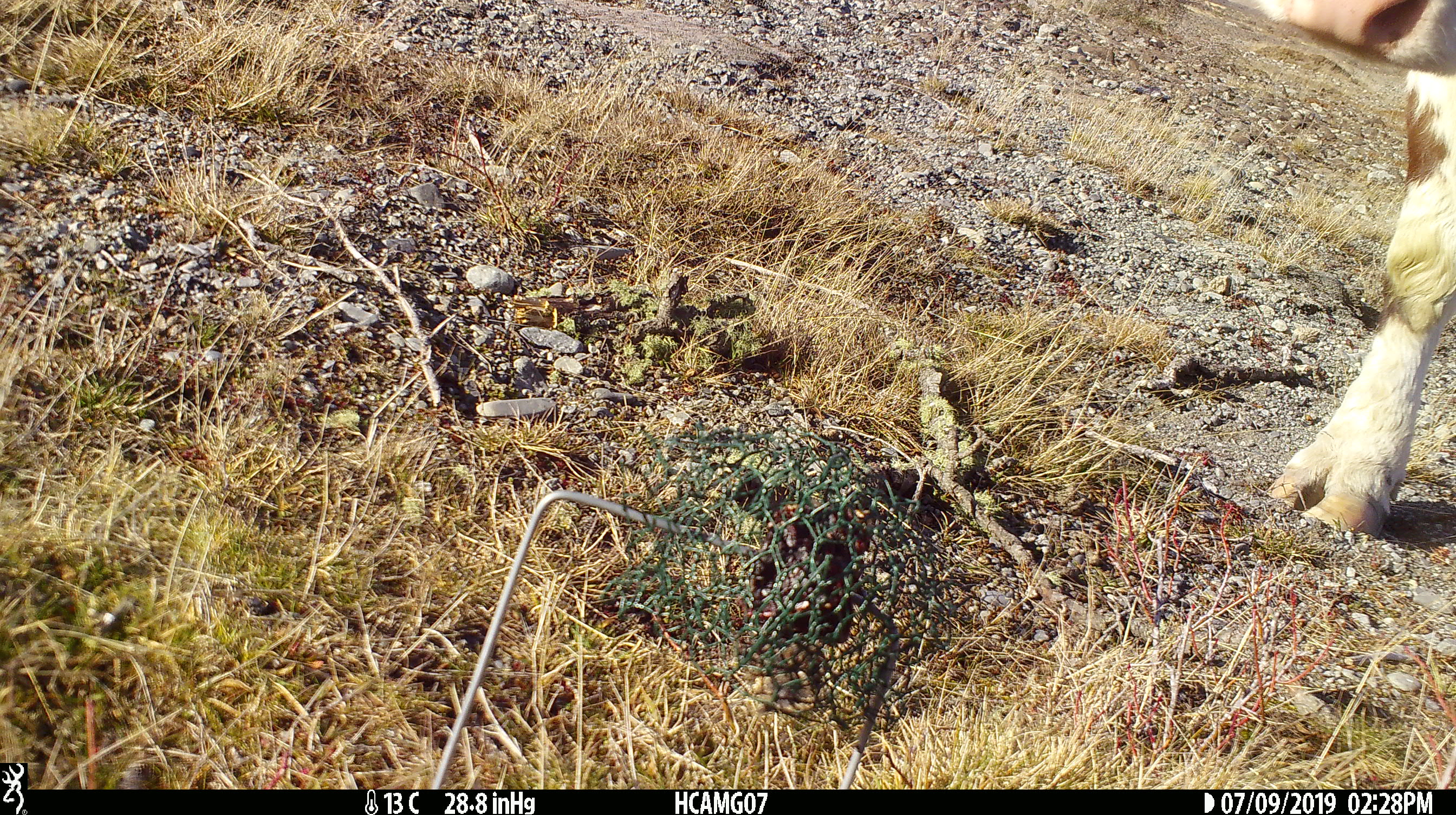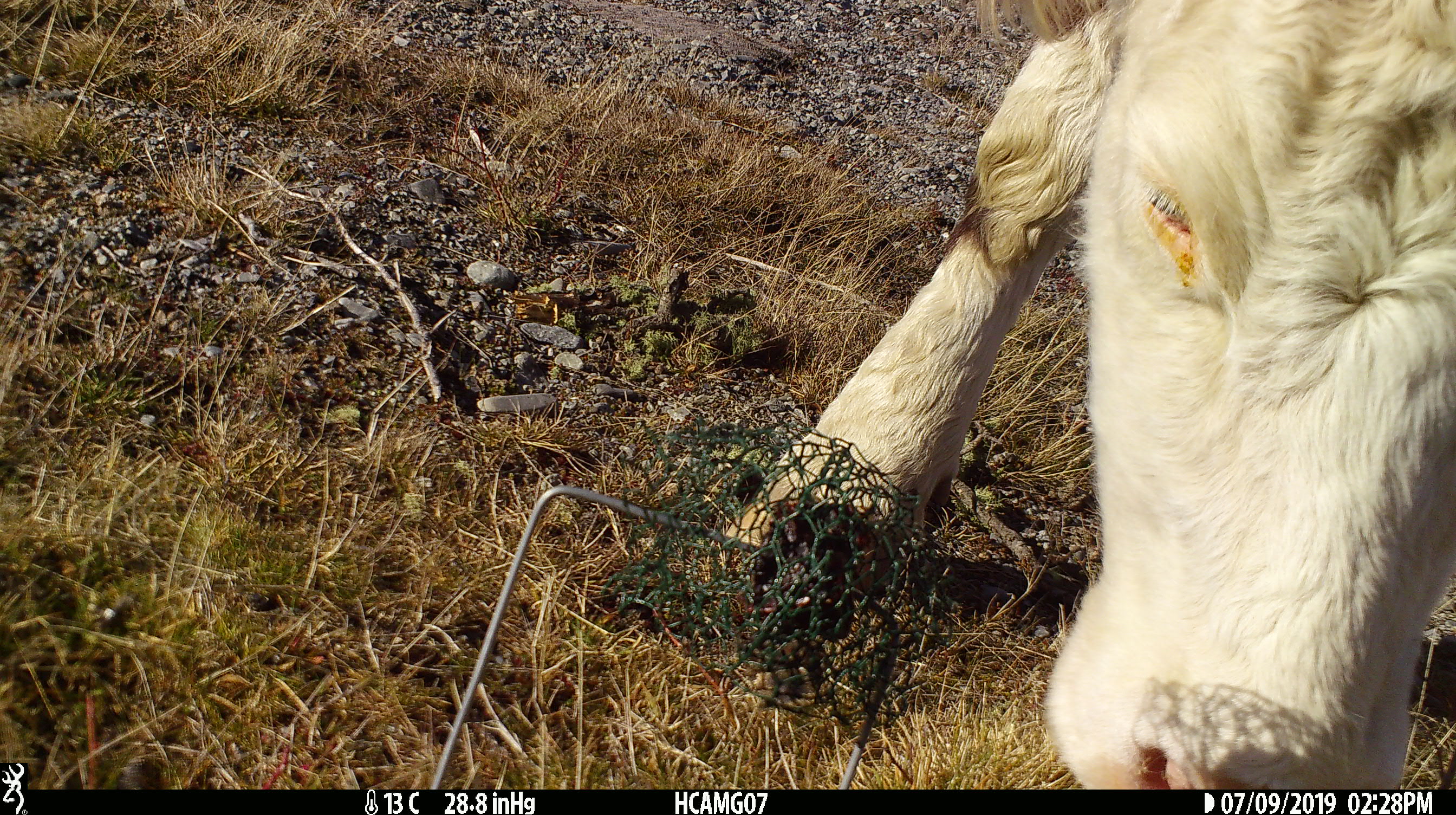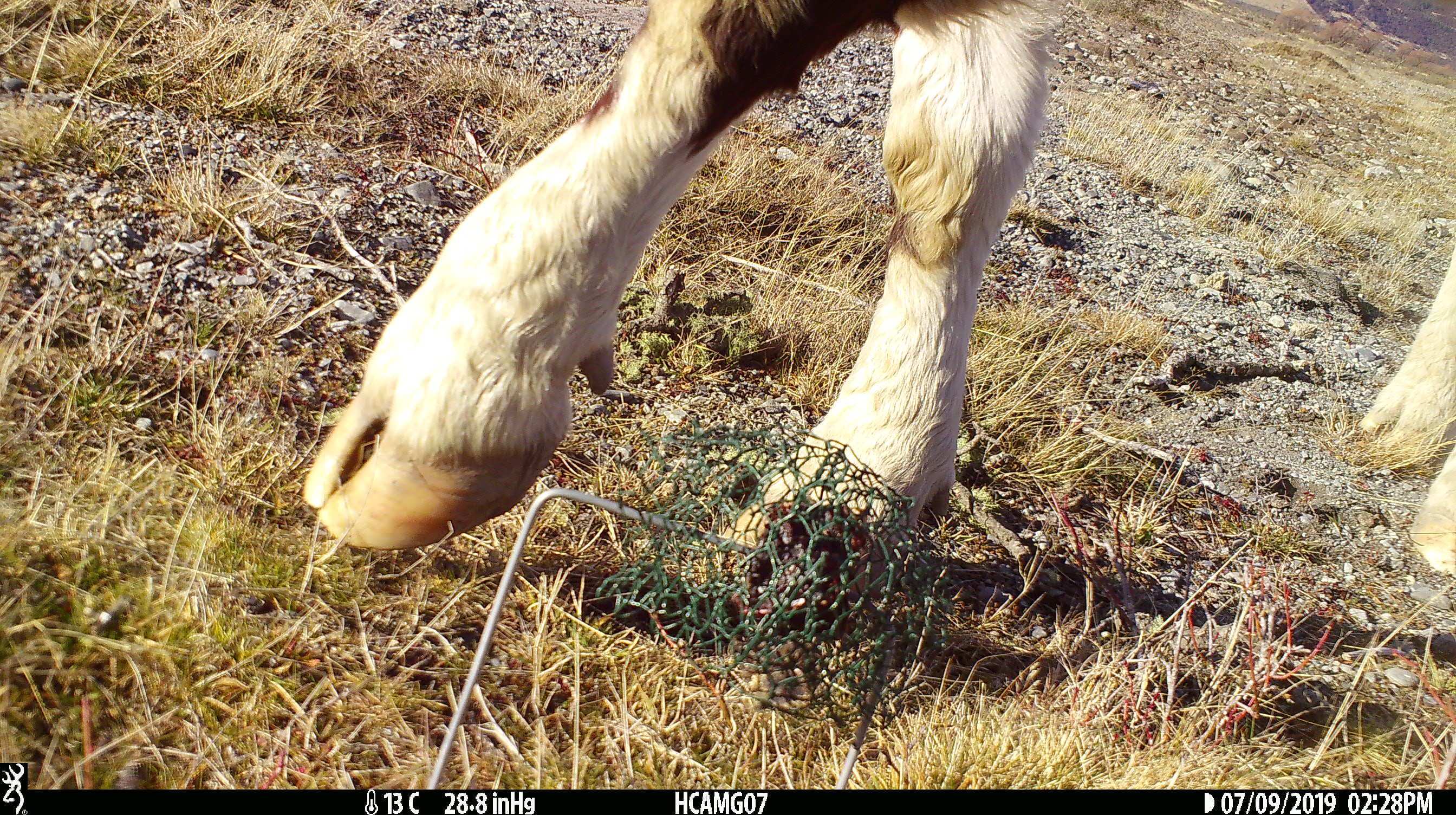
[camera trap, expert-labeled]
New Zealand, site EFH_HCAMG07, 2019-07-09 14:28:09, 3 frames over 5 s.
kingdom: Animalia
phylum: Chordata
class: Mammalia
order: Artiodactyla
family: Bovidae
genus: Bos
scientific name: Bos taurus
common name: domestic cow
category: cow